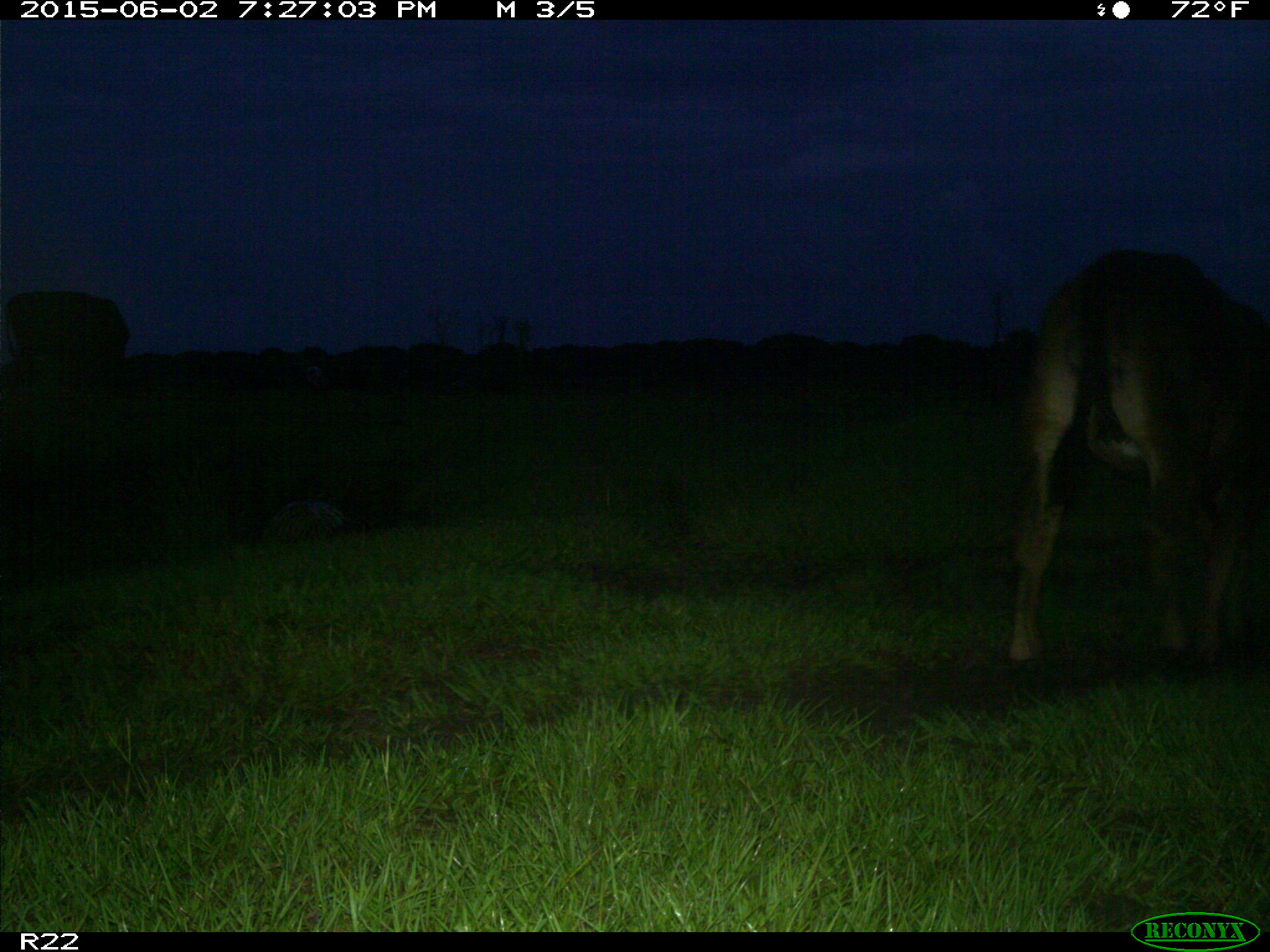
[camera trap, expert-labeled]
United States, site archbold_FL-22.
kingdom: Animalia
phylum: Chordata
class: Mammalia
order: Artiodactyla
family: Bovidae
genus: Bos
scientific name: Bos taurus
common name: domestic cow